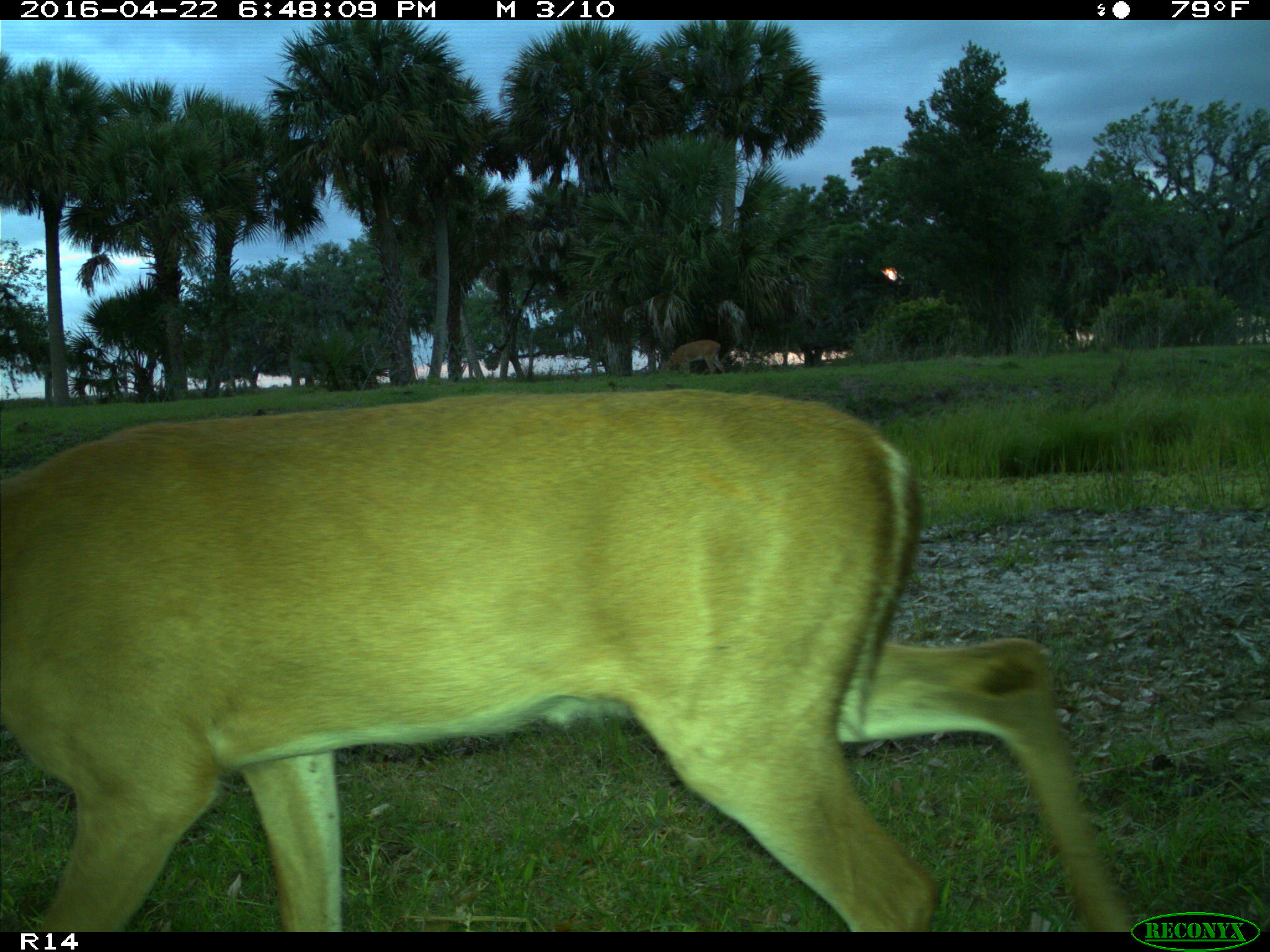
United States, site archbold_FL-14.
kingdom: Animalia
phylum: Chordata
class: Mammalia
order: Artiodactyla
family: Cervidae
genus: Odocoileus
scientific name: Odocoileus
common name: deer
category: unidentified deer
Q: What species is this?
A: Unidentified deer (deer) (Odocoileus).